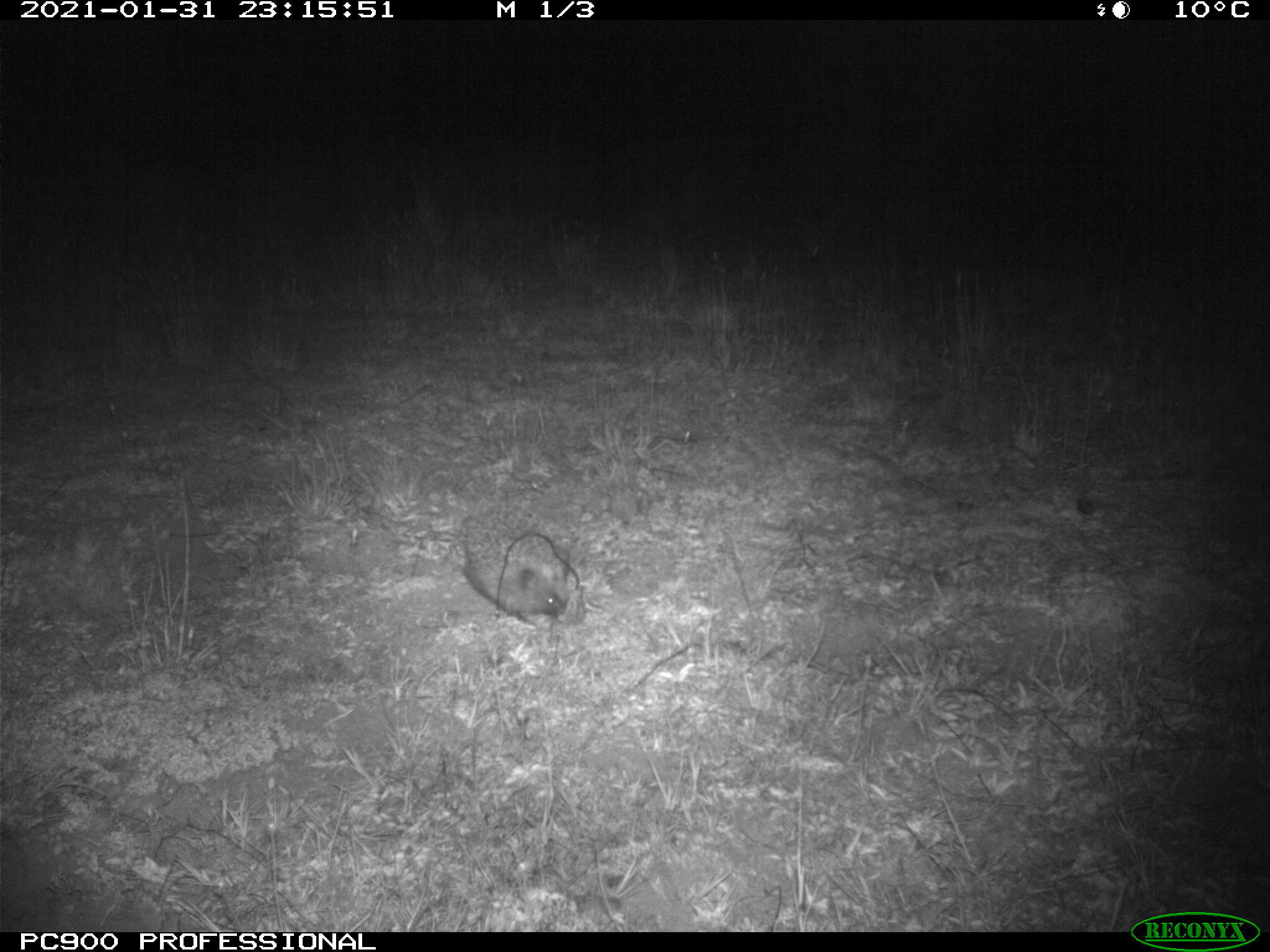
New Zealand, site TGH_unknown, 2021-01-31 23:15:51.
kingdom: Animalia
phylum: Chordata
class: Mammalia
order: Eulipotyphla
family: Erinaceidae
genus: Erinaceus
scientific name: Erinaceus europaeus europaeus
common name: european hedgehog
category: hedgehog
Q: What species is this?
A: Hedgehog (european hedgehog) (Erinaceus europaeus europaeus).